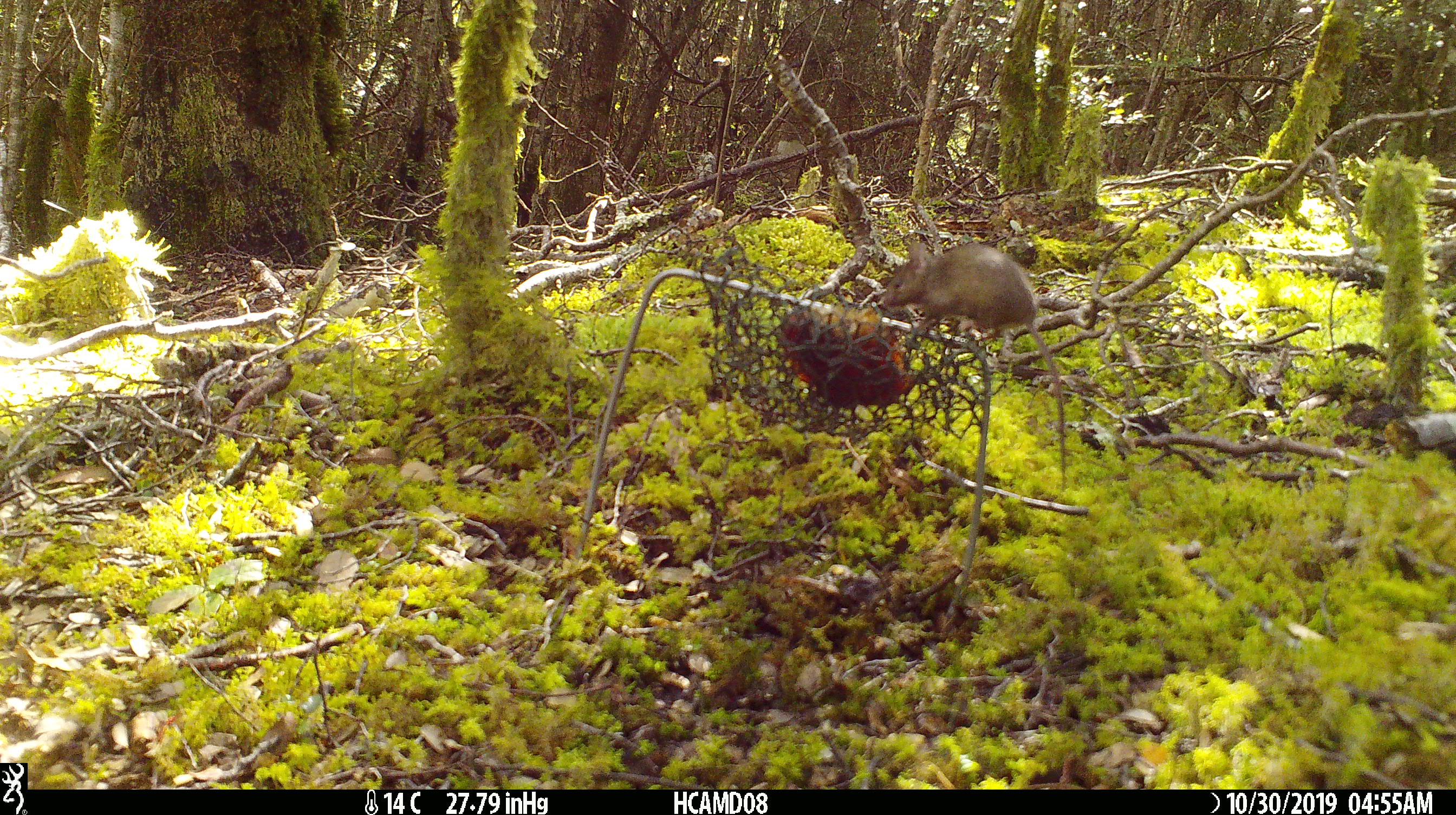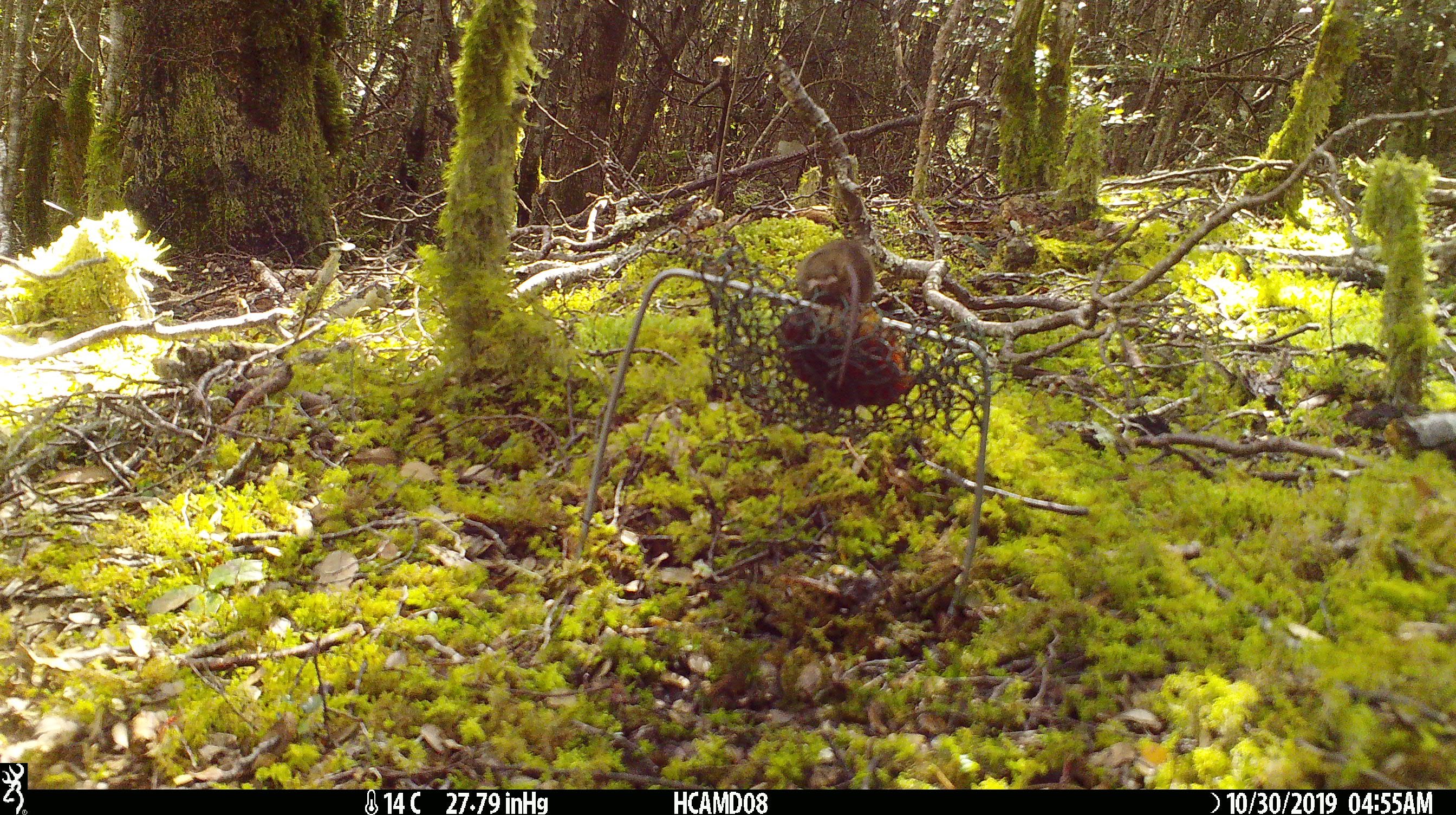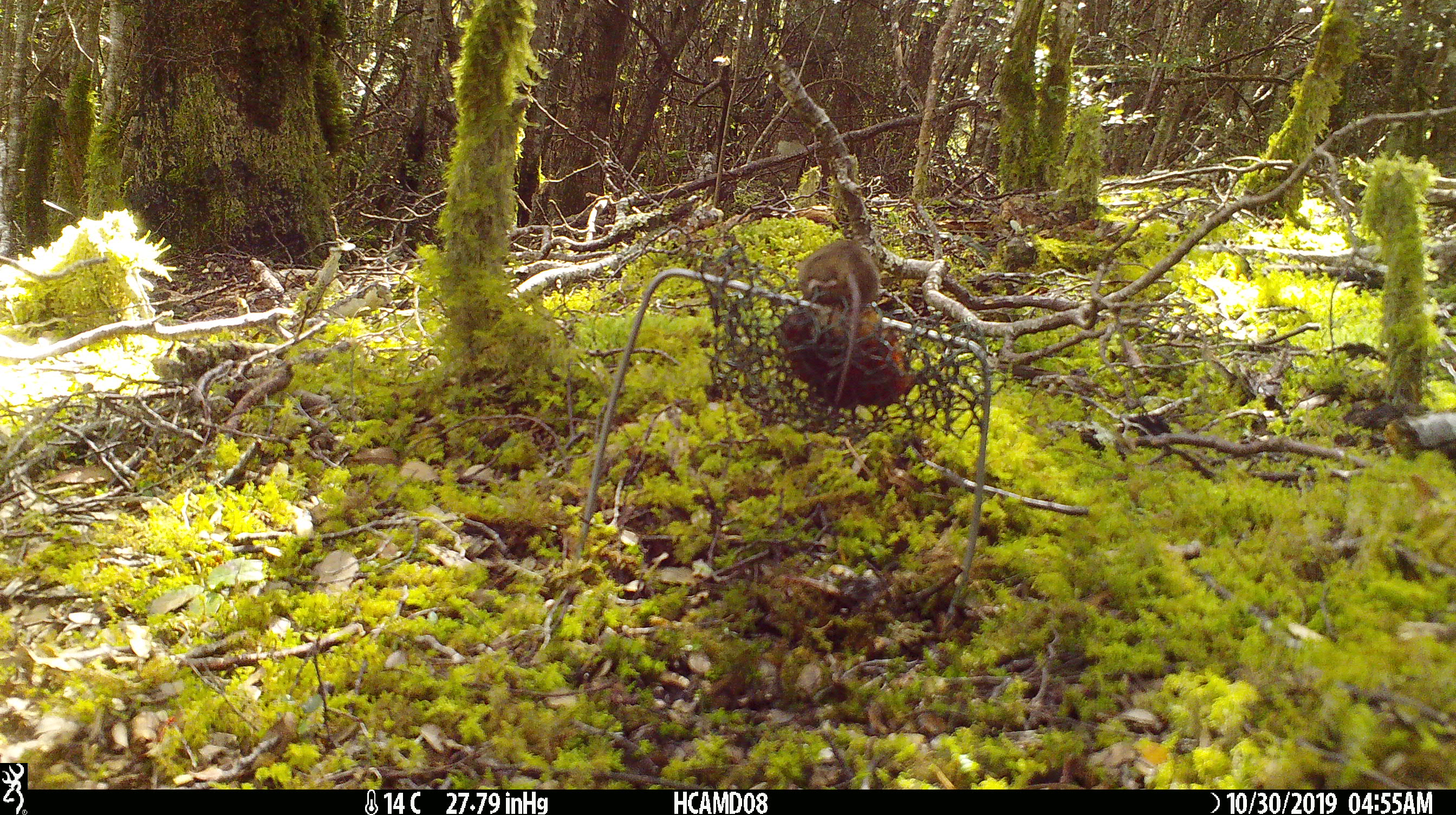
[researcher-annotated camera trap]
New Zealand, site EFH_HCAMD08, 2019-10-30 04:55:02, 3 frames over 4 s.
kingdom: Animalia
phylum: Chordata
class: Mammalia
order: Rodentia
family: Muridae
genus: Mus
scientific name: Mus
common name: mouse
Mouse (Mus).